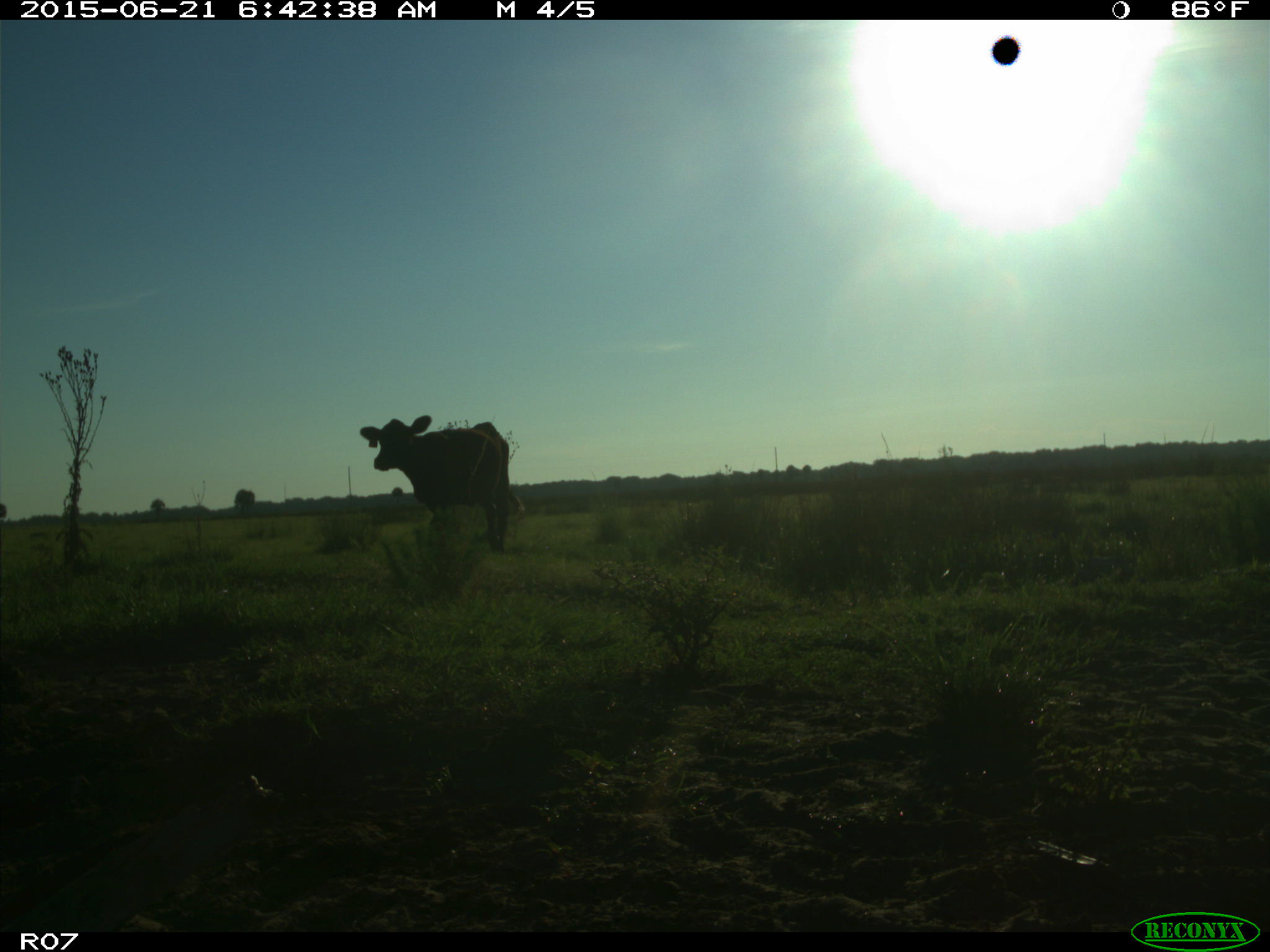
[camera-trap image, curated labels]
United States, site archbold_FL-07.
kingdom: Animalia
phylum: Chordata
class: Mammalia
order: Artiodactyla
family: Bovidae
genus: Bos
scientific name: Bos taurus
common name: domestic cow